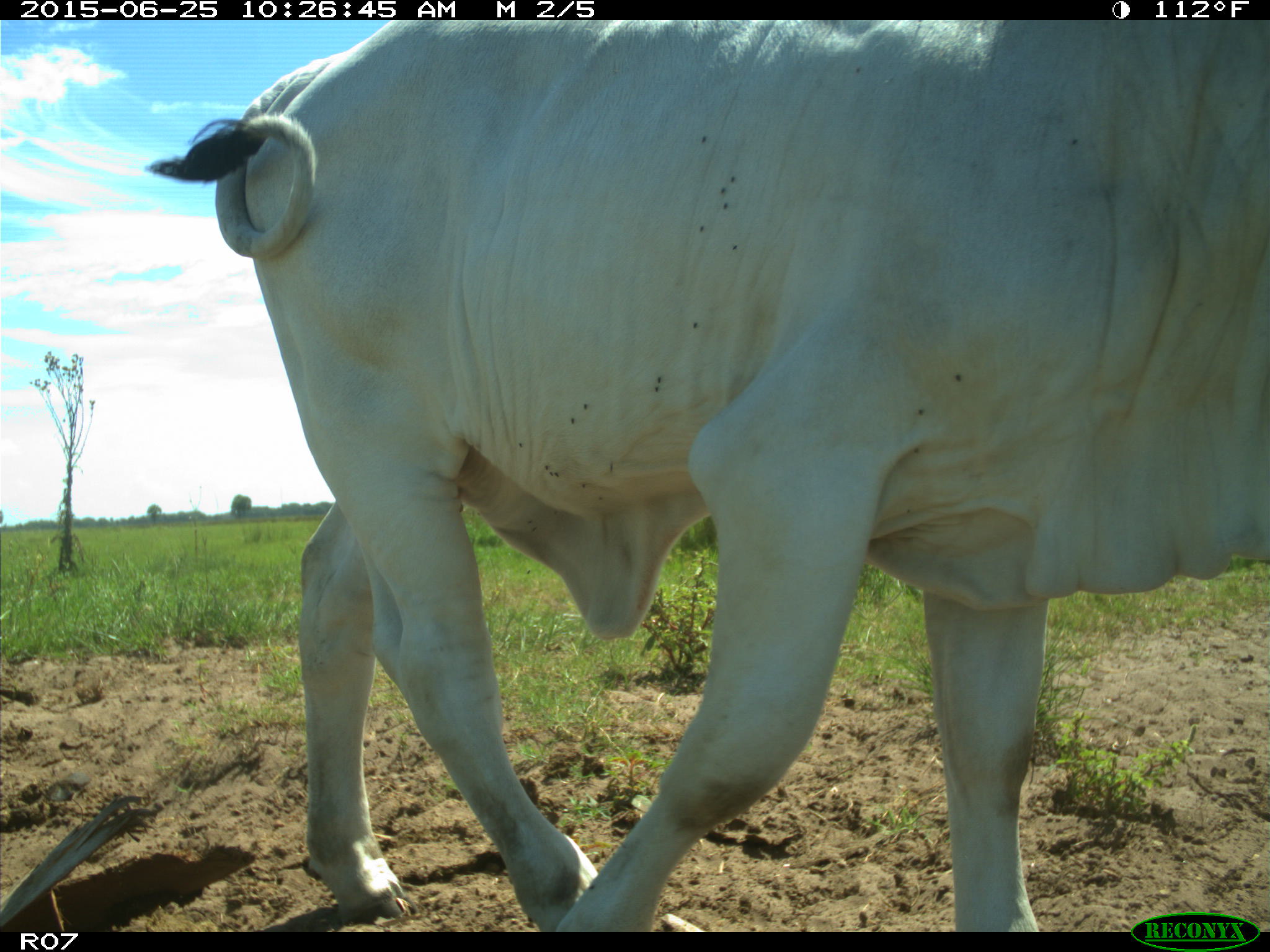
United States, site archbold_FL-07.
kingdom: Animalia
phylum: Chordata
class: Mammalia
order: Artiodactyla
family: Bovidae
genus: Bos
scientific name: Bos taurus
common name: domestic cow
Bos taurus (domestic cow).